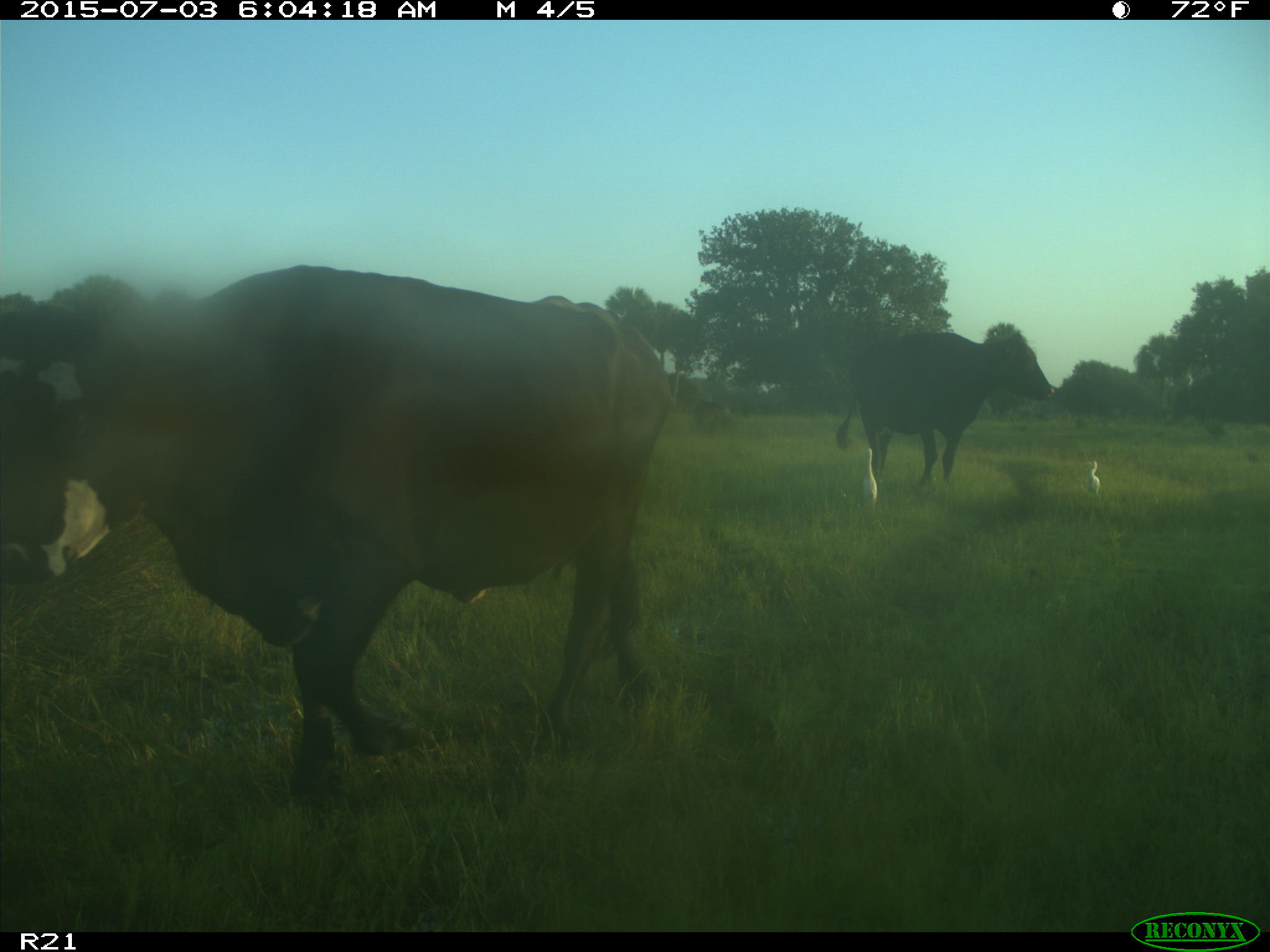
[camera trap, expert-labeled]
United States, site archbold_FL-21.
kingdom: Animalia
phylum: Chordata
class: Mammalia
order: Artiodactyla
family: Bovidae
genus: Bos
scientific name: Bos taurus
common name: domestic cow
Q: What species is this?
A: Bos taurus (domestic cow).